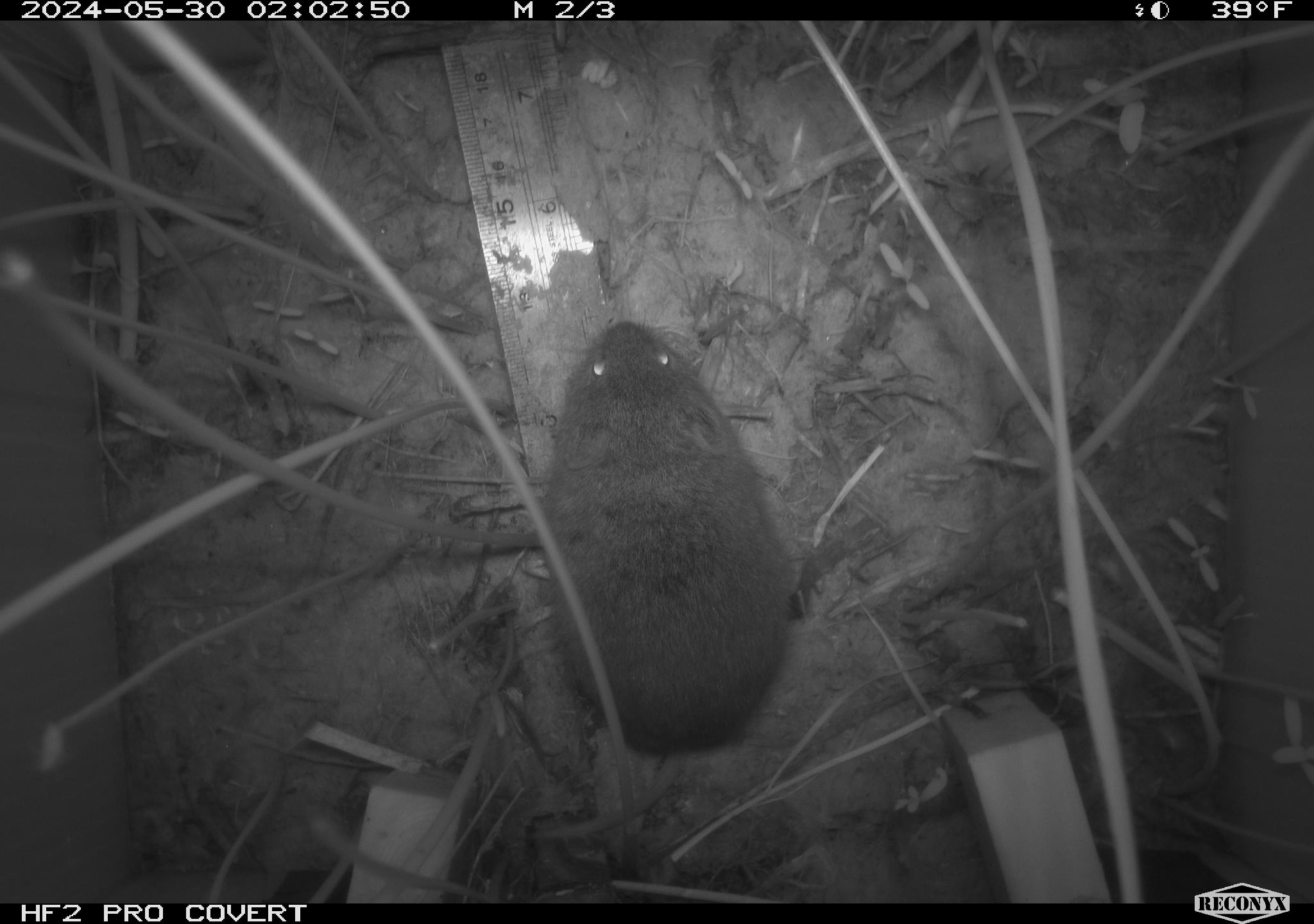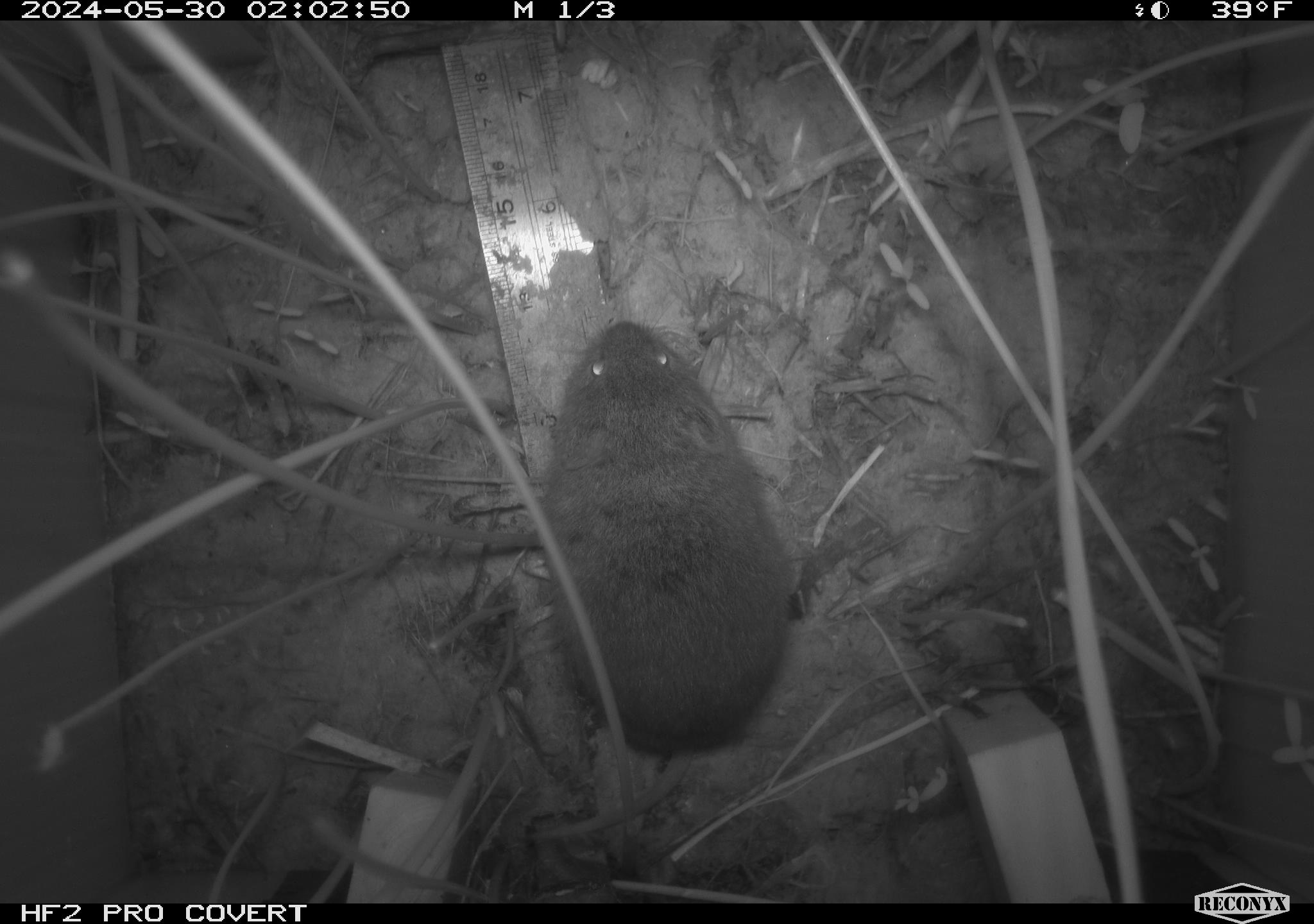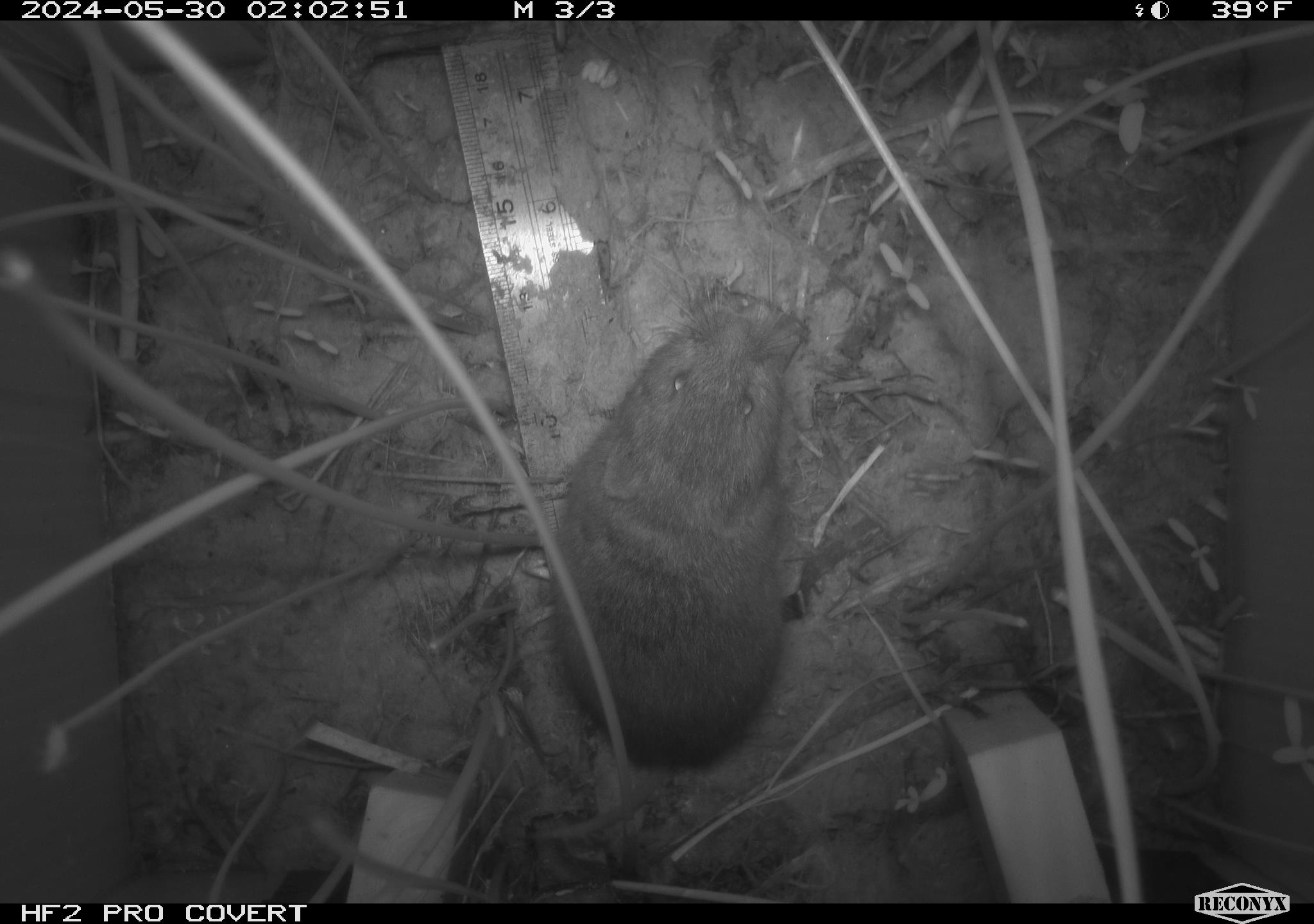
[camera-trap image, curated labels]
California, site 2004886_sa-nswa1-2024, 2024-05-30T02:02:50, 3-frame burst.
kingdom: Animalia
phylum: Chordata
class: Mammalia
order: Rodentia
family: Cricetidae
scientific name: Arvicolinae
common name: voles, lemmings, and muskrats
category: arvicolinae subfamily